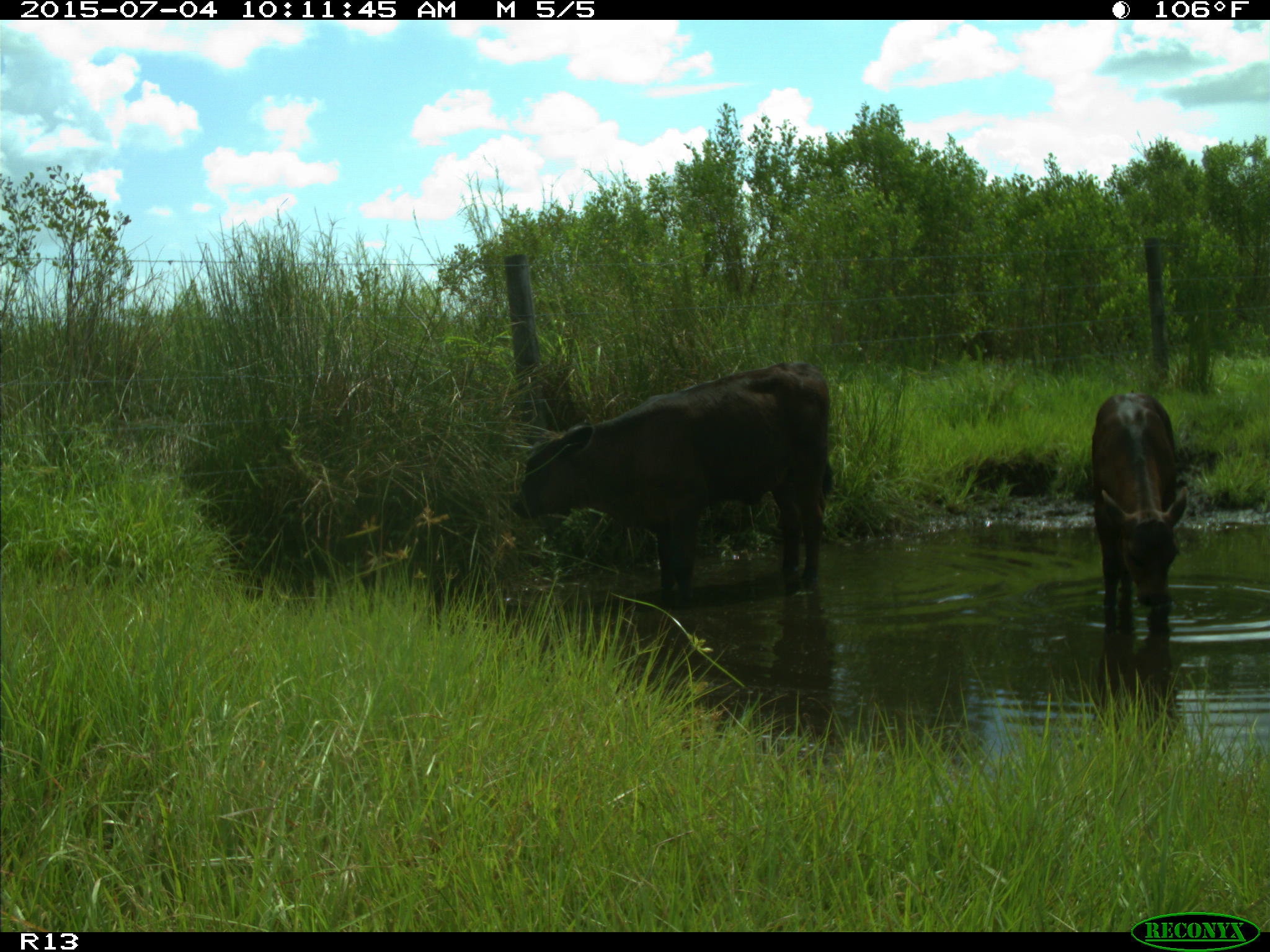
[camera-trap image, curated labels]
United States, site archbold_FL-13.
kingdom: Animalia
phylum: Chordata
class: Mammalia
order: Artiodactyla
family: Bovidae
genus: Bos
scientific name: Bos taurus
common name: domestic cow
Bos taurus (domestic cow).